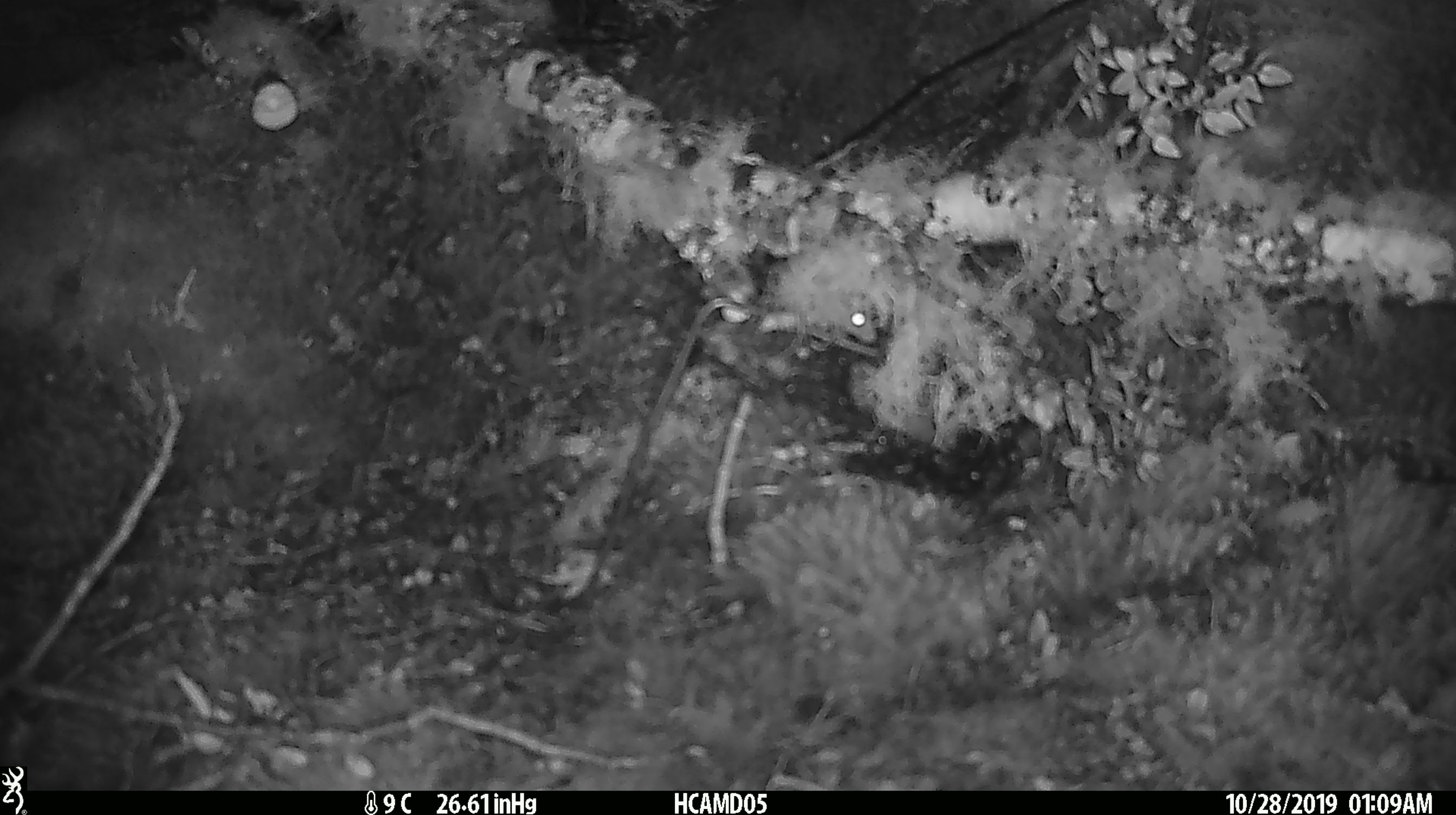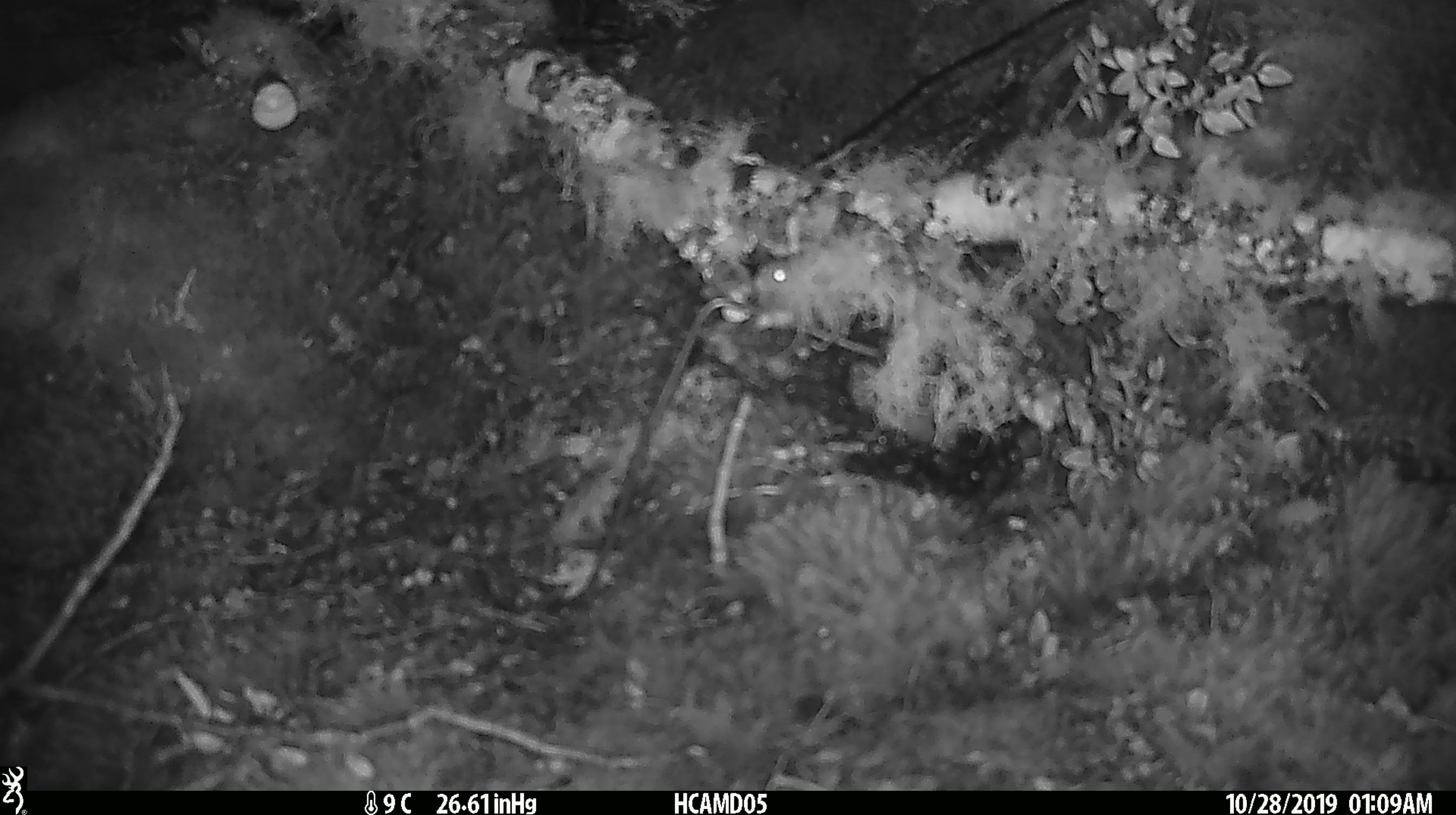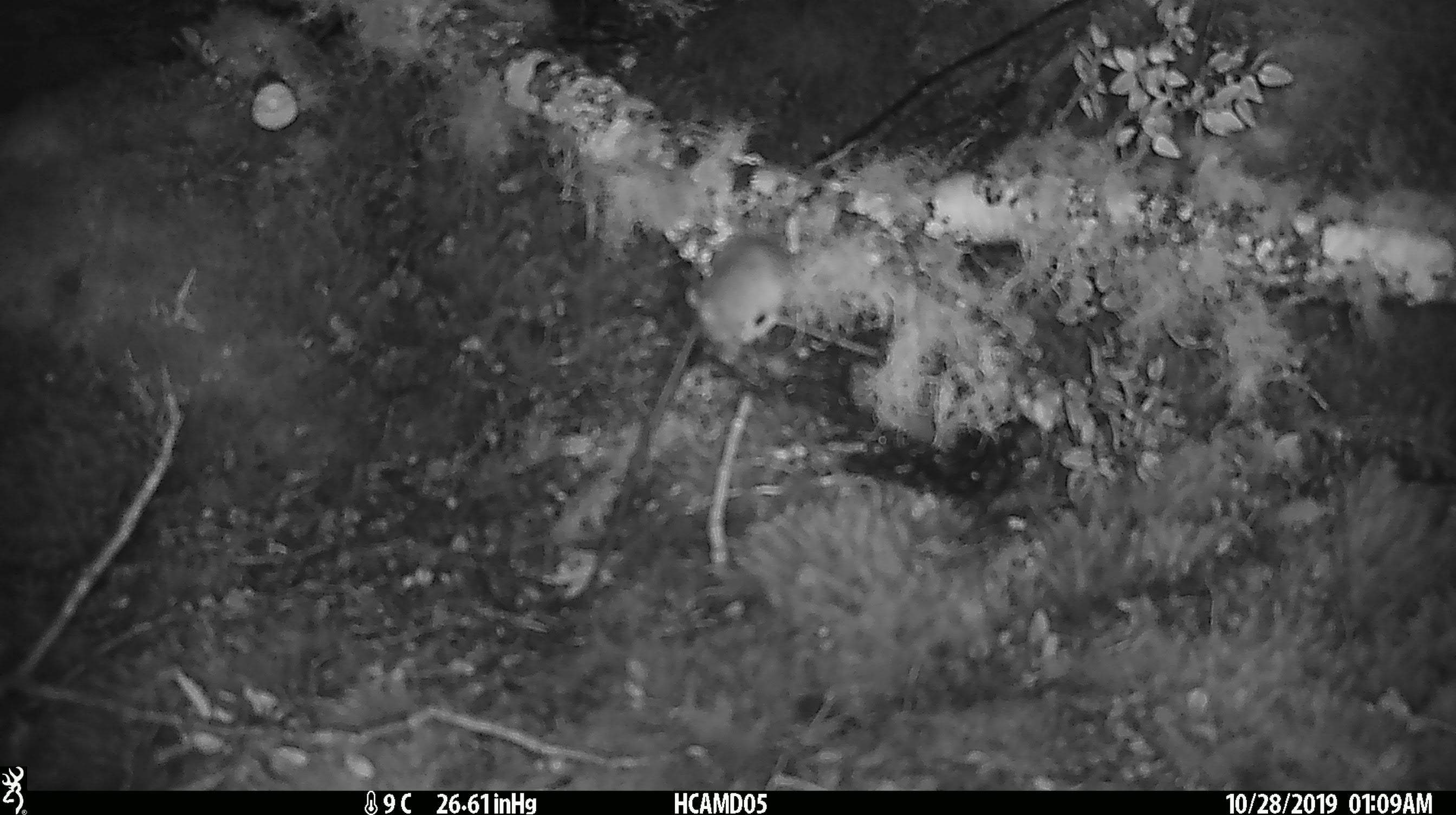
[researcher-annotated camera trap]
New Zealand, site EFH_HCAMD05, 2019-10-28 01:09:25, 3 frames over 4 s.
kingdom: Animalia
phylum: Chordata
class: Mammalia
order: Rodentia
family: Muridae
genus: Mus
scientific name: Mus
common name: mouse